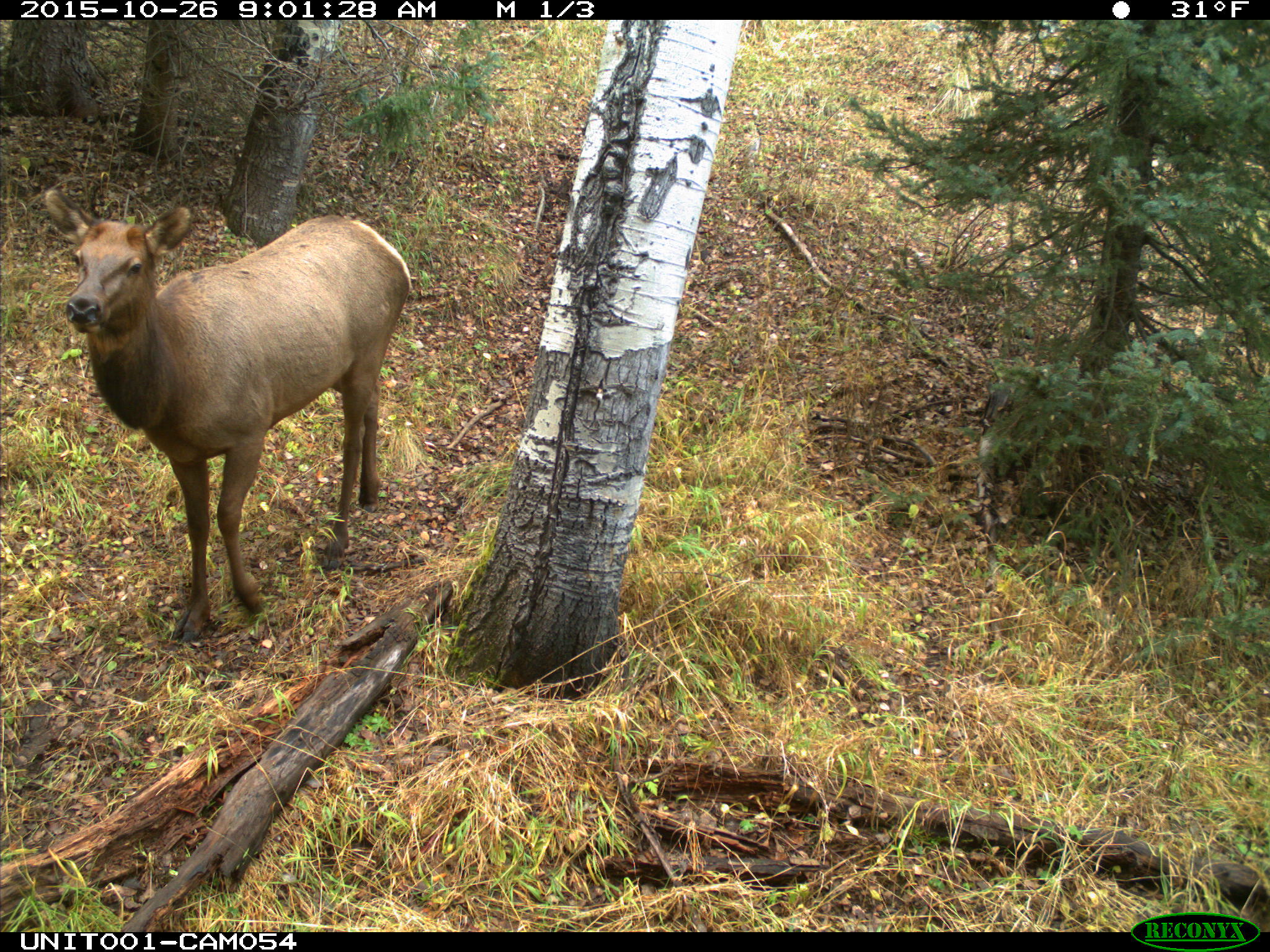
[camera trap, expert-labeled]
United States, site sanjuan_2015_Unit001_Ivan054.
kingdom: Animalia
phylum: Chordata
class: Mammalia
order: Artiodactyla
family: Cervidae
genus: Cervus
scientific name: Cervus elaphus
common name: red deer